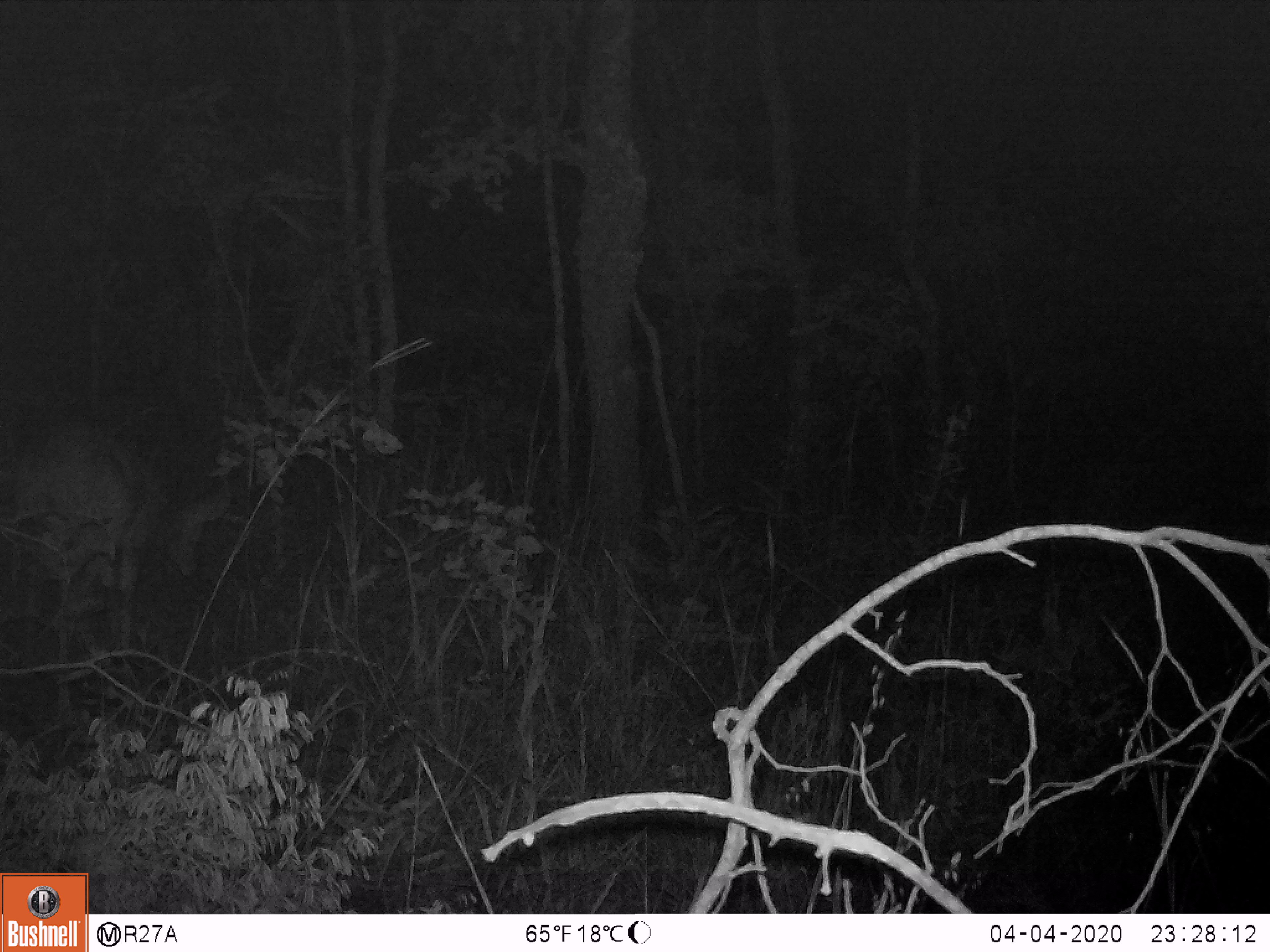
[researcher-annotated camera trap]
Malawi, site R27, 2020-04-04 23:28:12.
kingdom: Animalia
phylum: Chordata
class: Mammalia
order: Artiodactyla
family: Bovidae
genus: Tragelaphus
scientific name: Tragelaphus sylvaticus sylvaticus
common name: cape bushbuck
Cape bushbuck (Tragelaphus sylvaticus sylvaticus), count 1.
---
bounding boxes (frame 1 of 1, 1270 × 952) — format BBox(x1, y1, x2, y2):
cape bushbuck: BBox(11, 413, 245, 675)